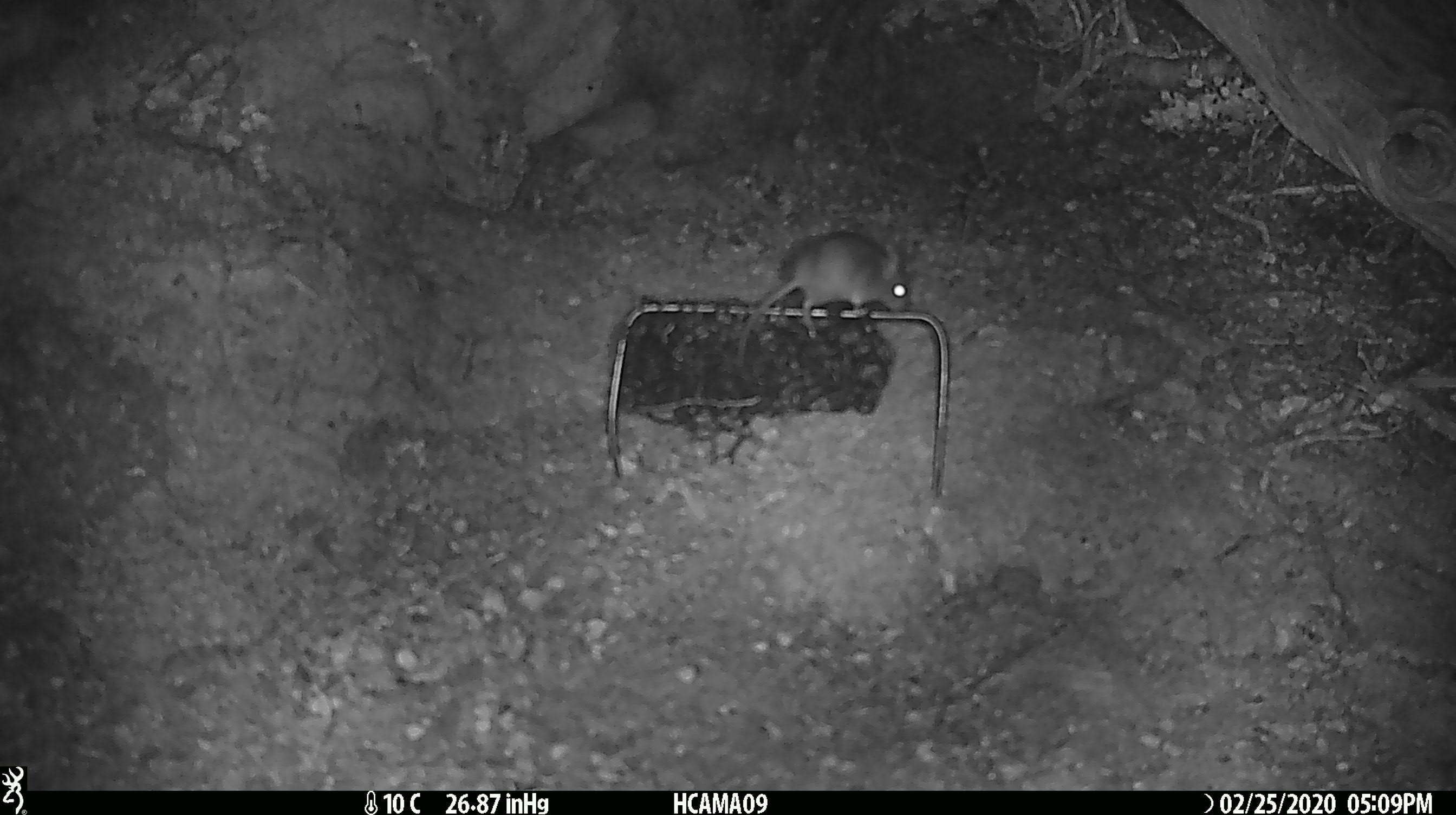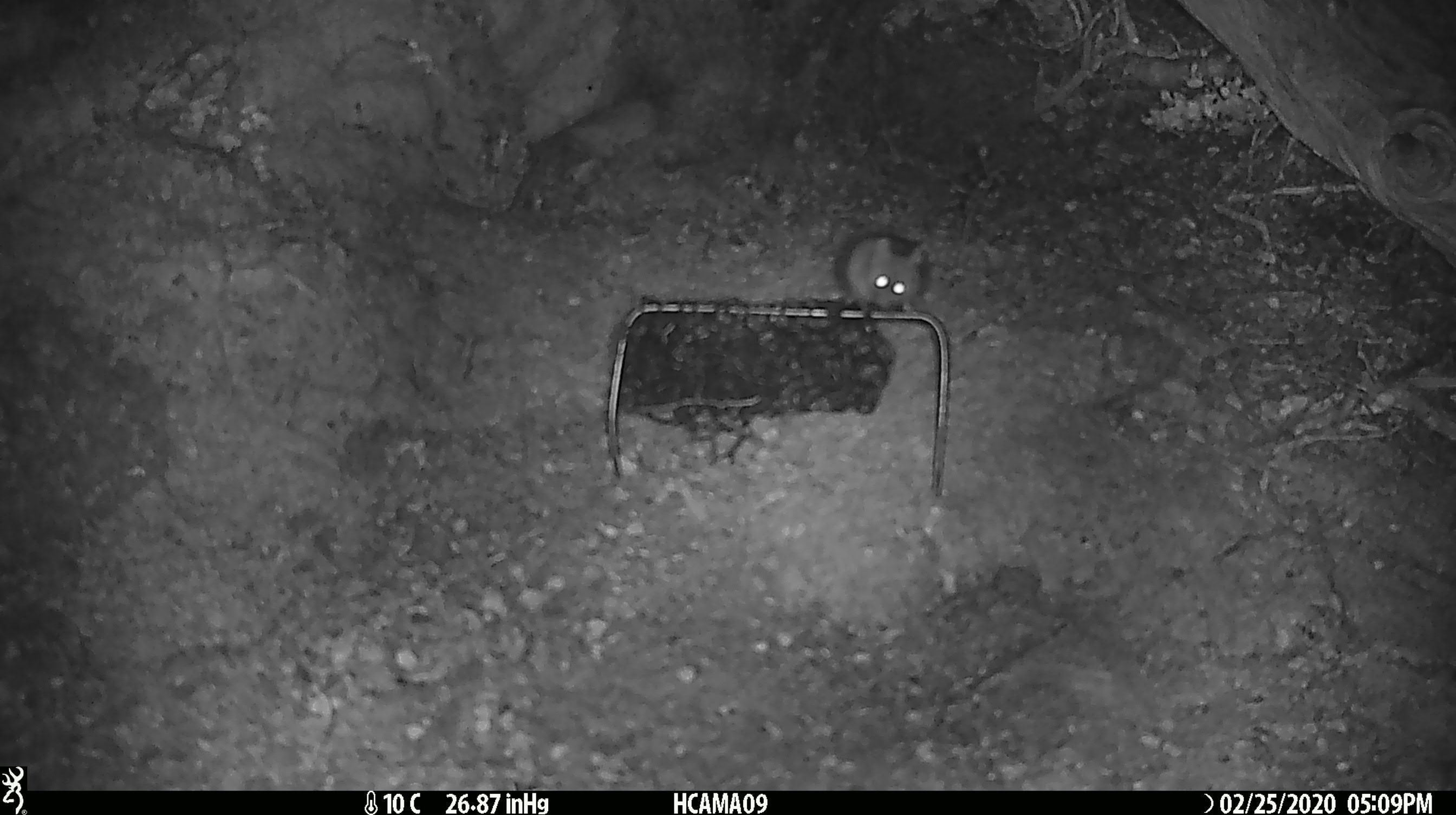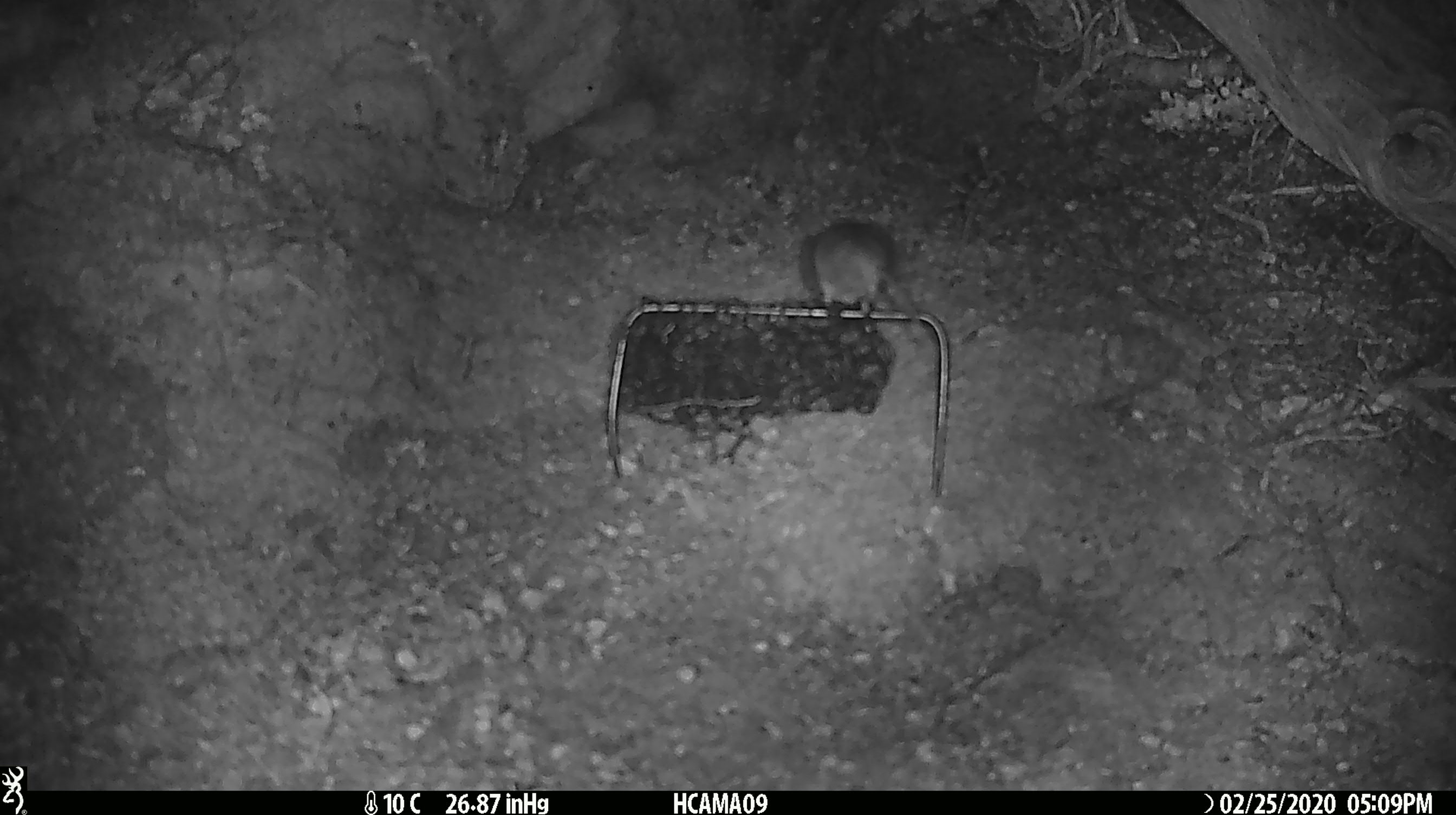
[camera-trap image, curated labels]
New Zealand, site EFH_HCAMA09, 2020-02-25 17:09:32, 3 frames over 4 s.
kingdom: Animalia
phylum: Chordata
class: Mammalia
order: Rodentia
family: Muridae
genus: Mus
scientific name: Mus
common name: mouse